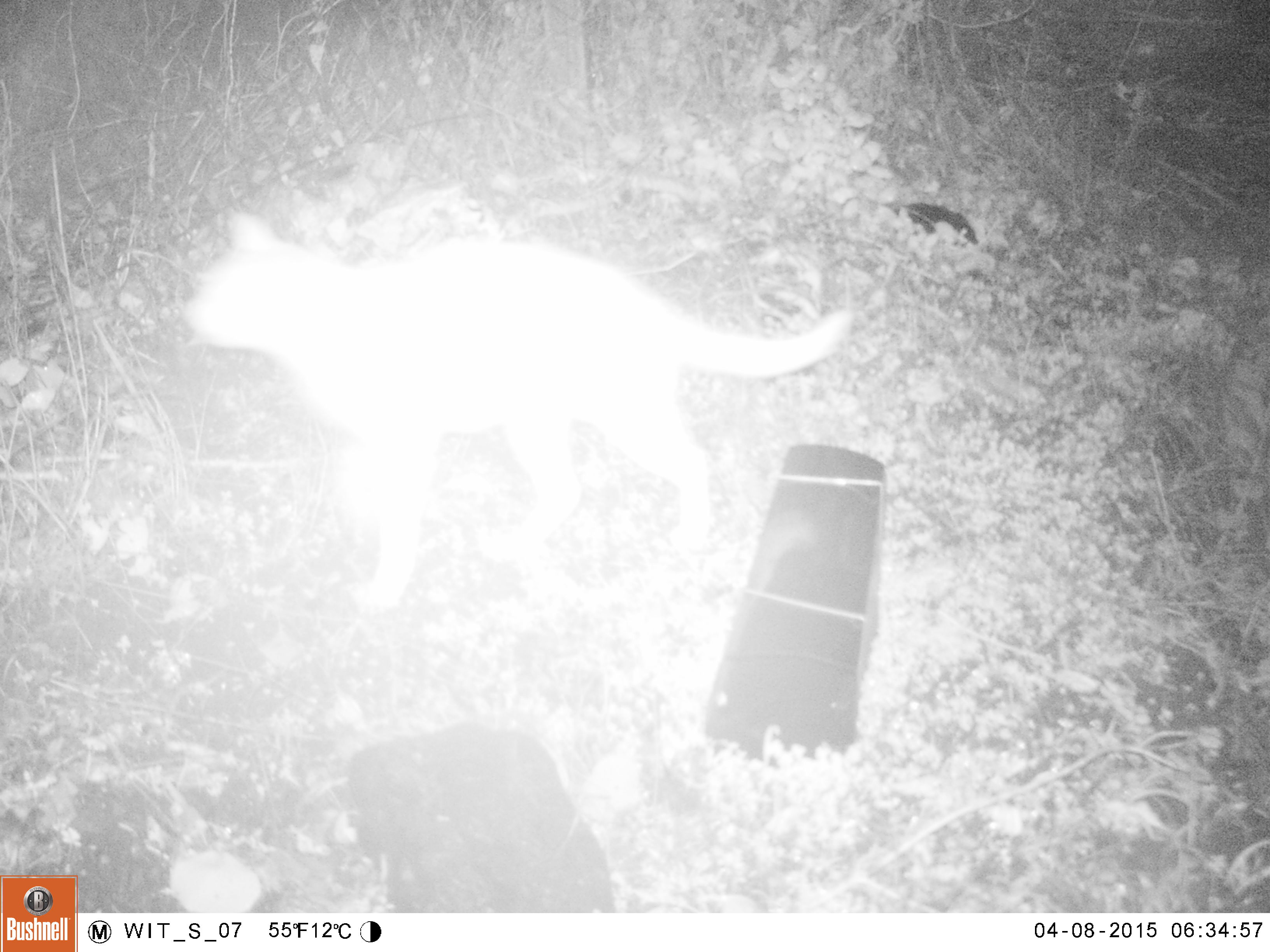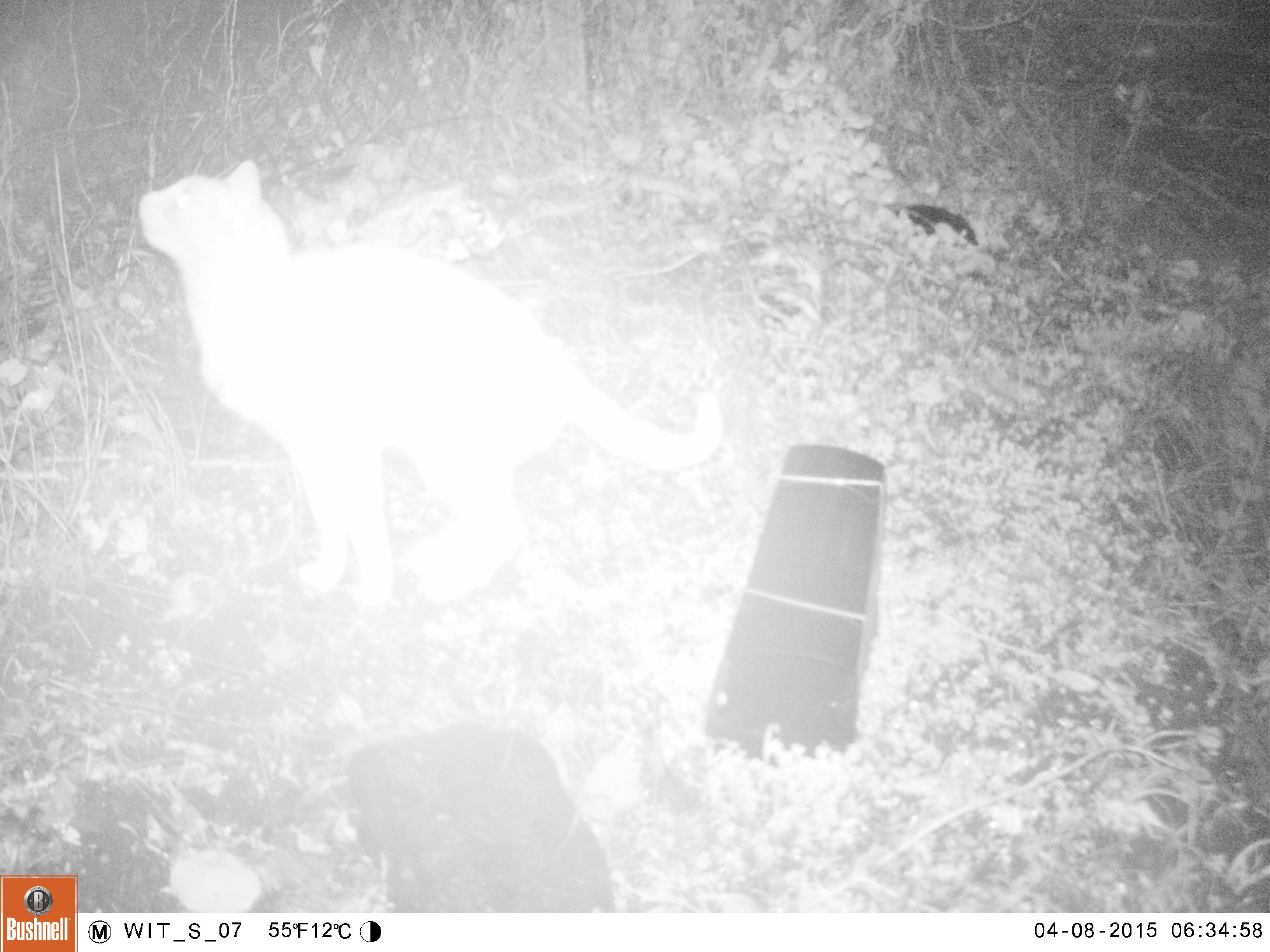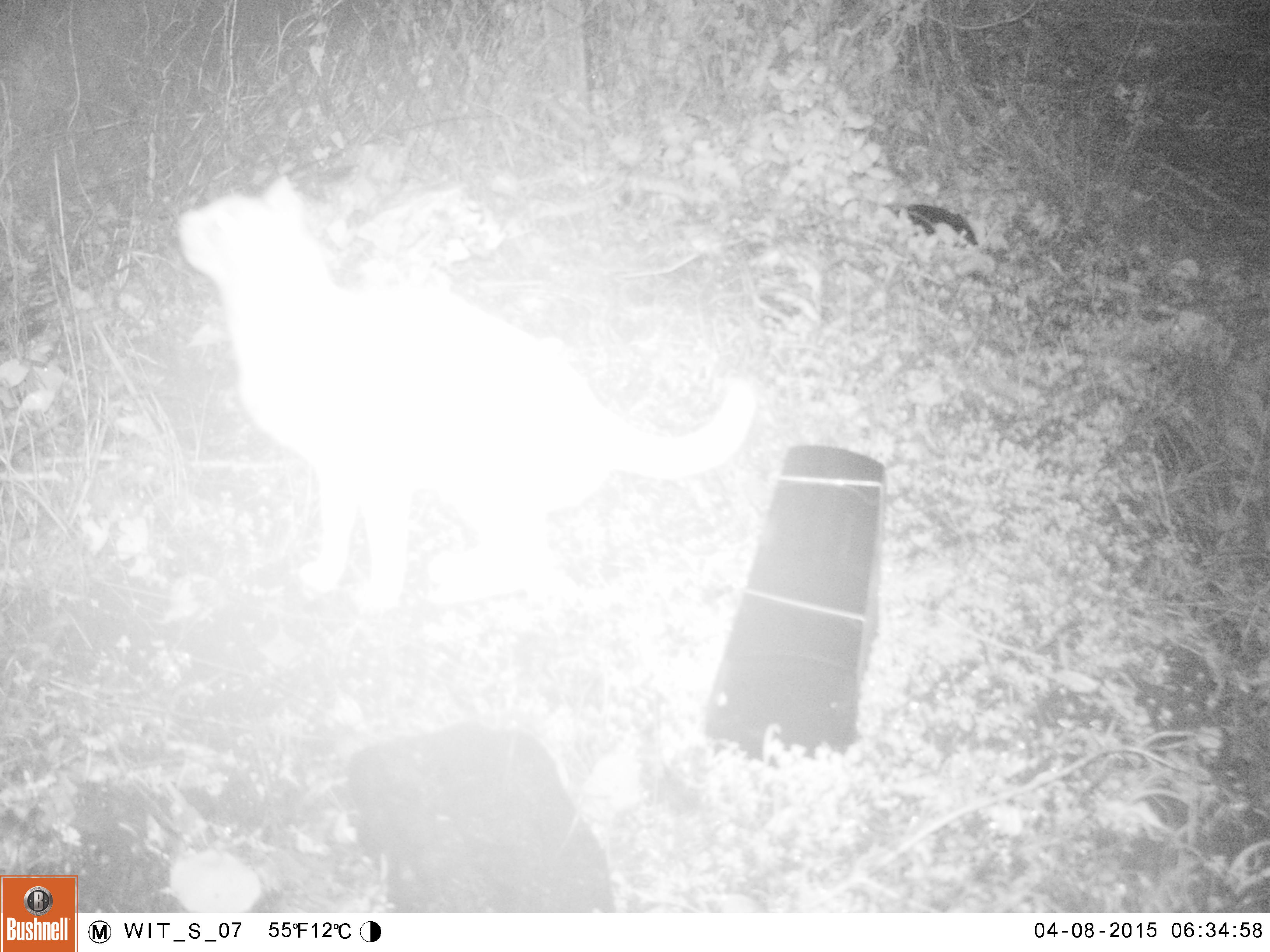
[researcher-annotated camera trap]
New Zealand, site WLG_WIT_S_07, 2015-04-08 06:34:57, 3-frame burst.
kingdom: Animalia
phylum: Chordata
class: Mammalia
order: Carnivora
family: Felidae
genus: Felis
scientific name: Felis catus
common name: domestic cat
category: cat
Cat (domestic cat) (Felis catus).